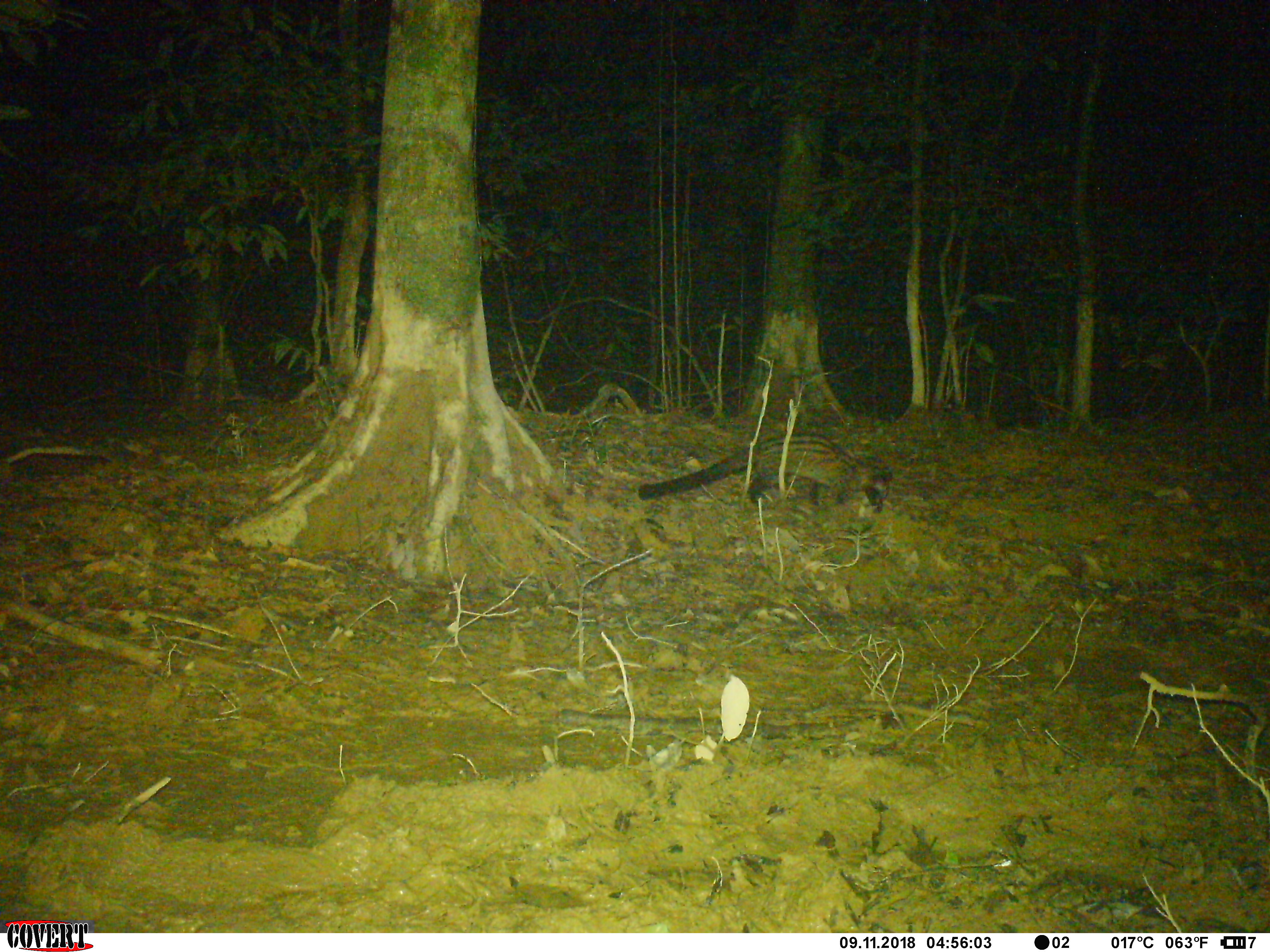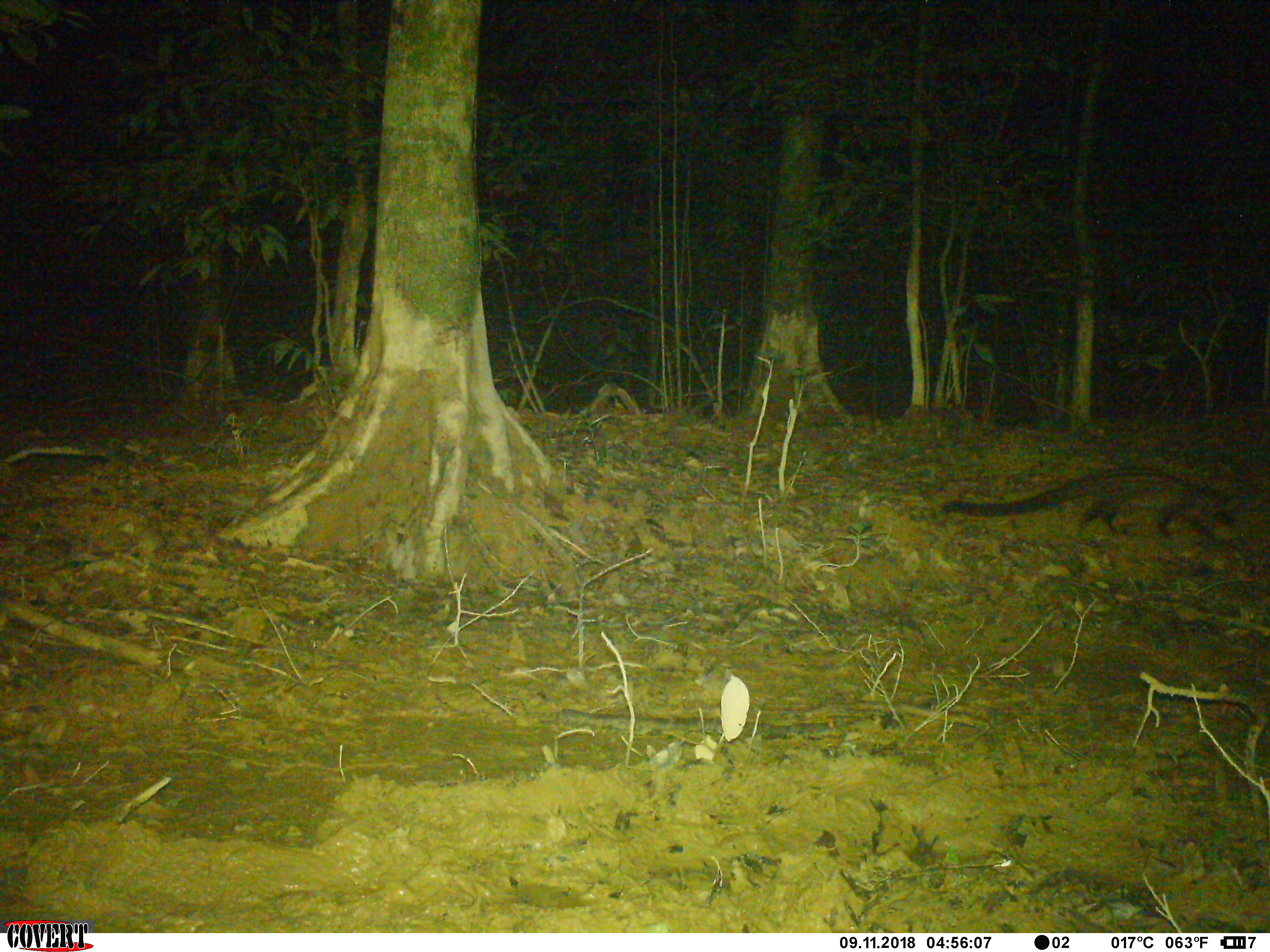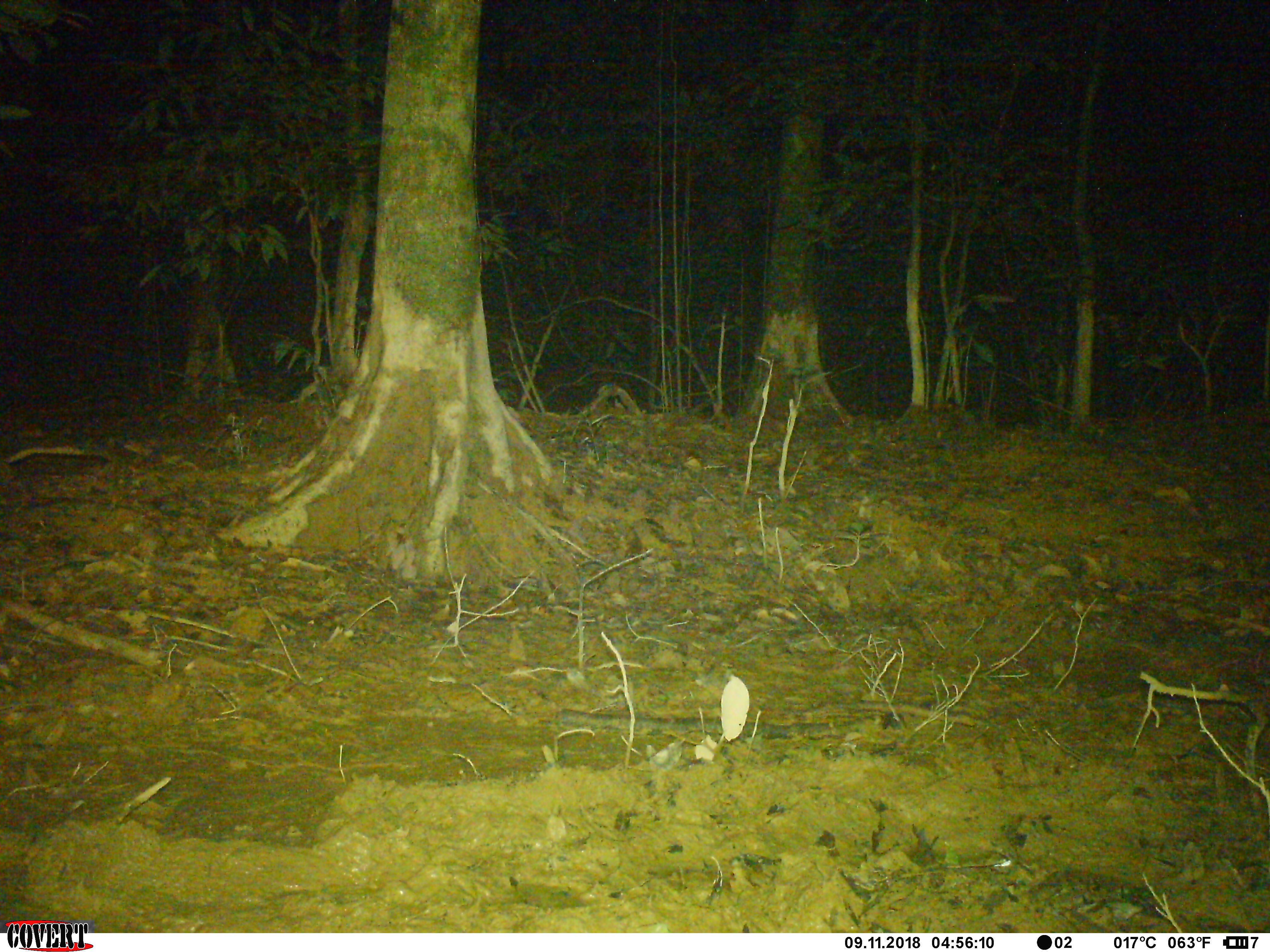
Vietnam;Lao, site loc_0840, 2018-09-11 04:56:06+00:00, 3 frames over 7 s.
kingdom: Animalia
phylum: Chordata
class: Mammalia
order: Carnivora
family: Viverridae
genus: Paradoxurus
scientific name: Paradoxurus hermaphroditus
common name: common palm civet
Common palm civet (Paradoxurus hermaphroditus). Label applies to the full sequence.